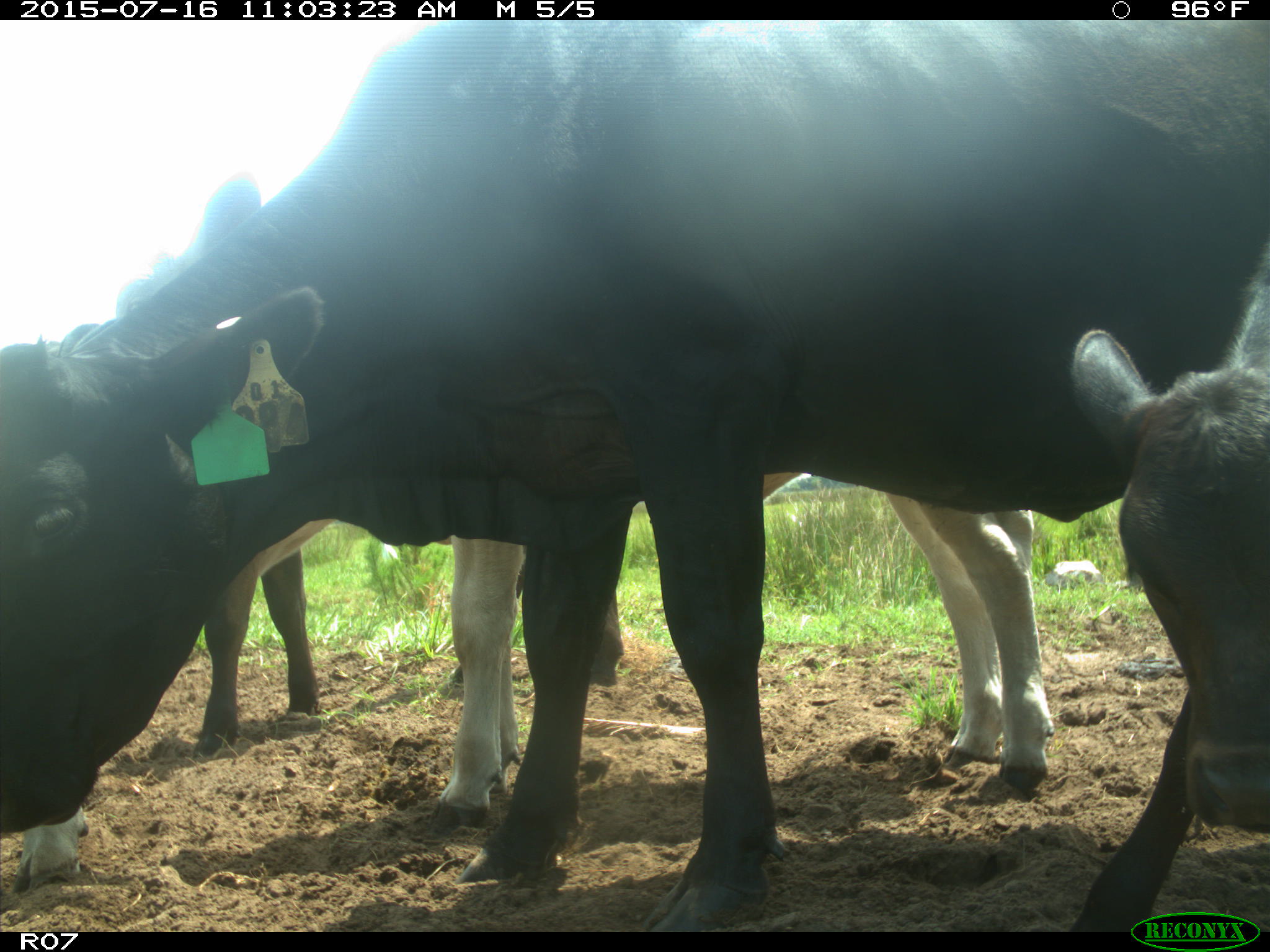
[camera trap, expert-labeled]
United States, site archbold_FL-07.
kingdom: Animalia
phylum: Chordata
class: Mammalia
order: Artiodactyla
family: Bovidae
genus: Bos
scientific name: Bos taurus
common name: domestic cow